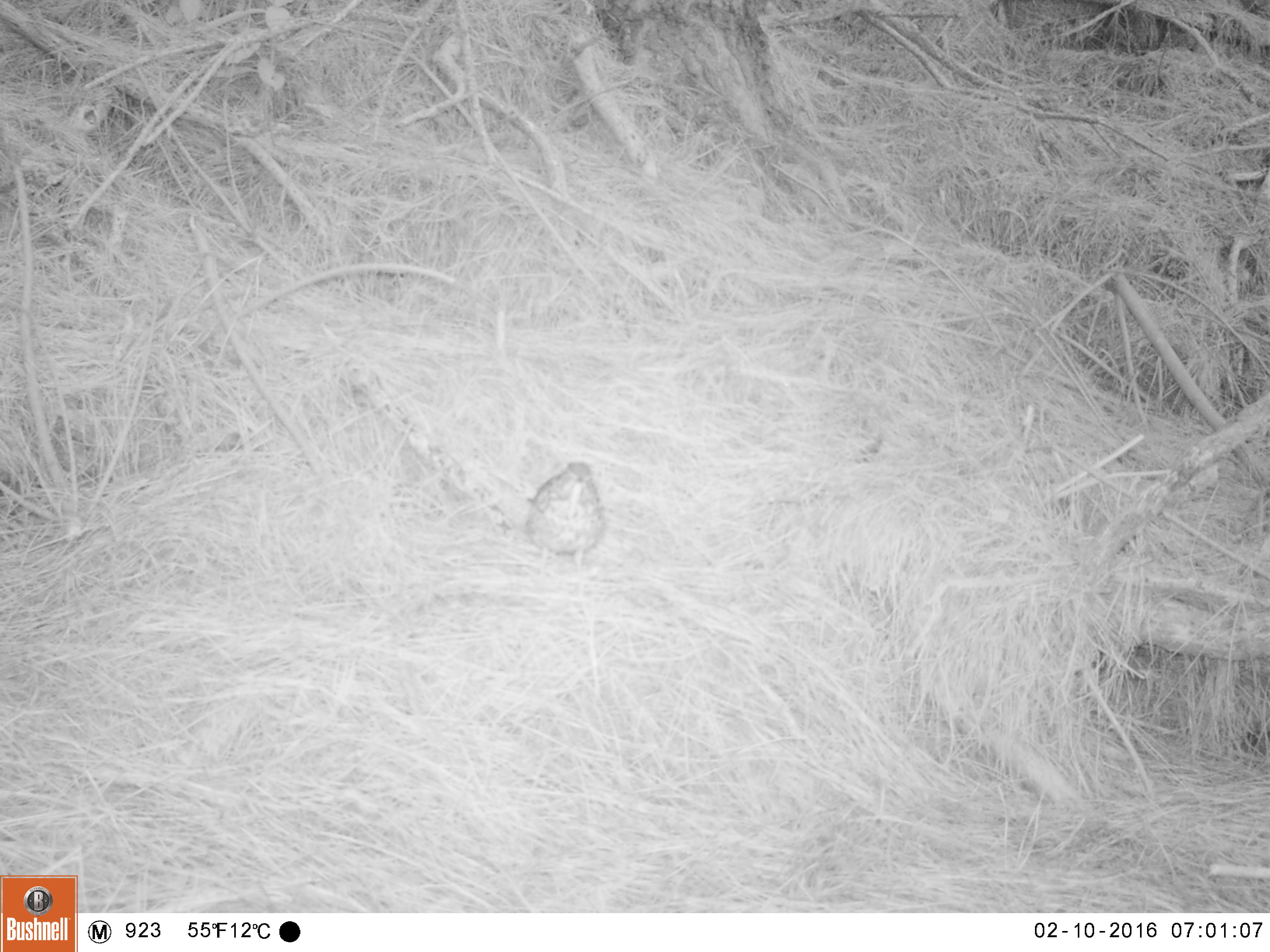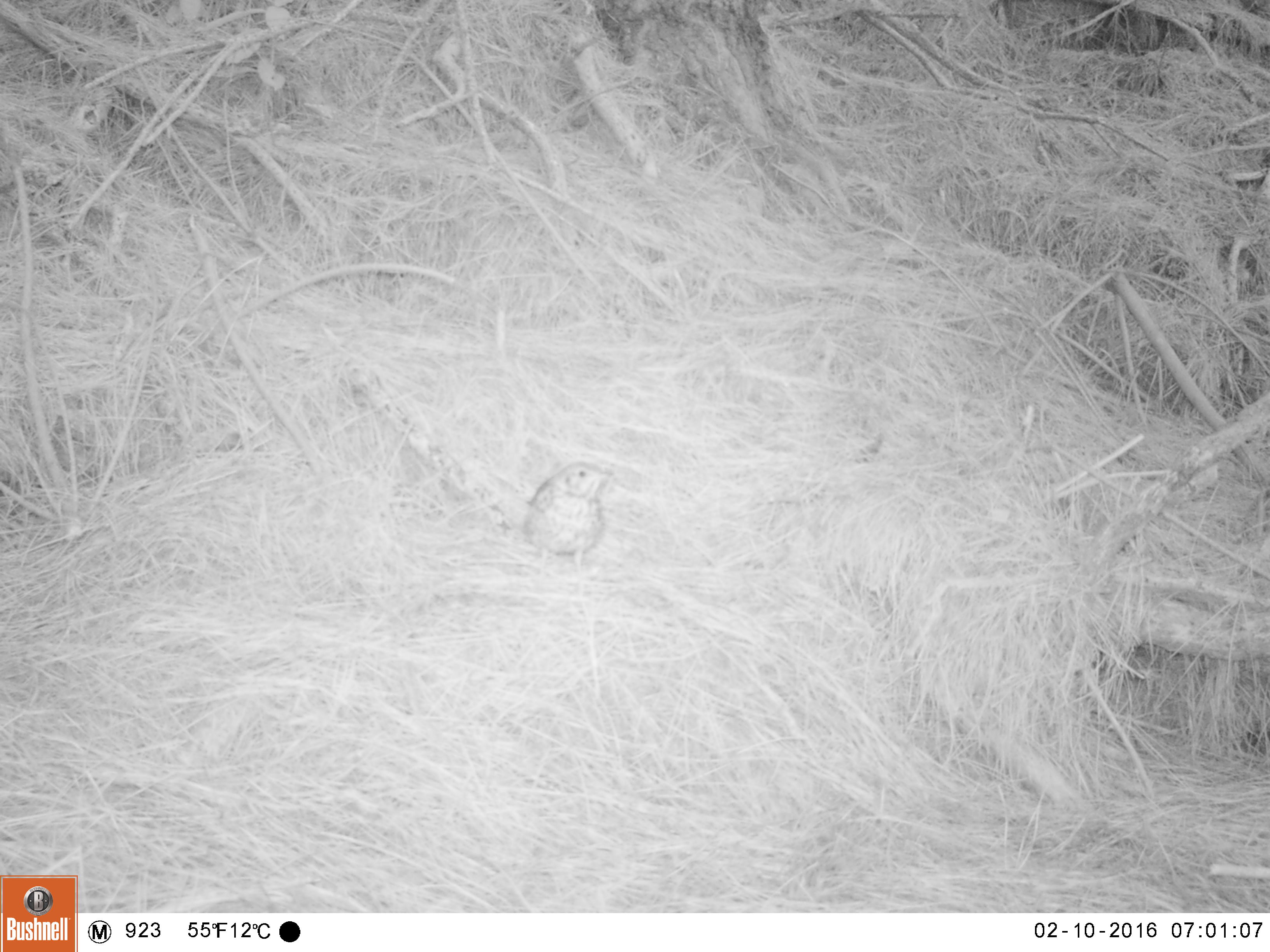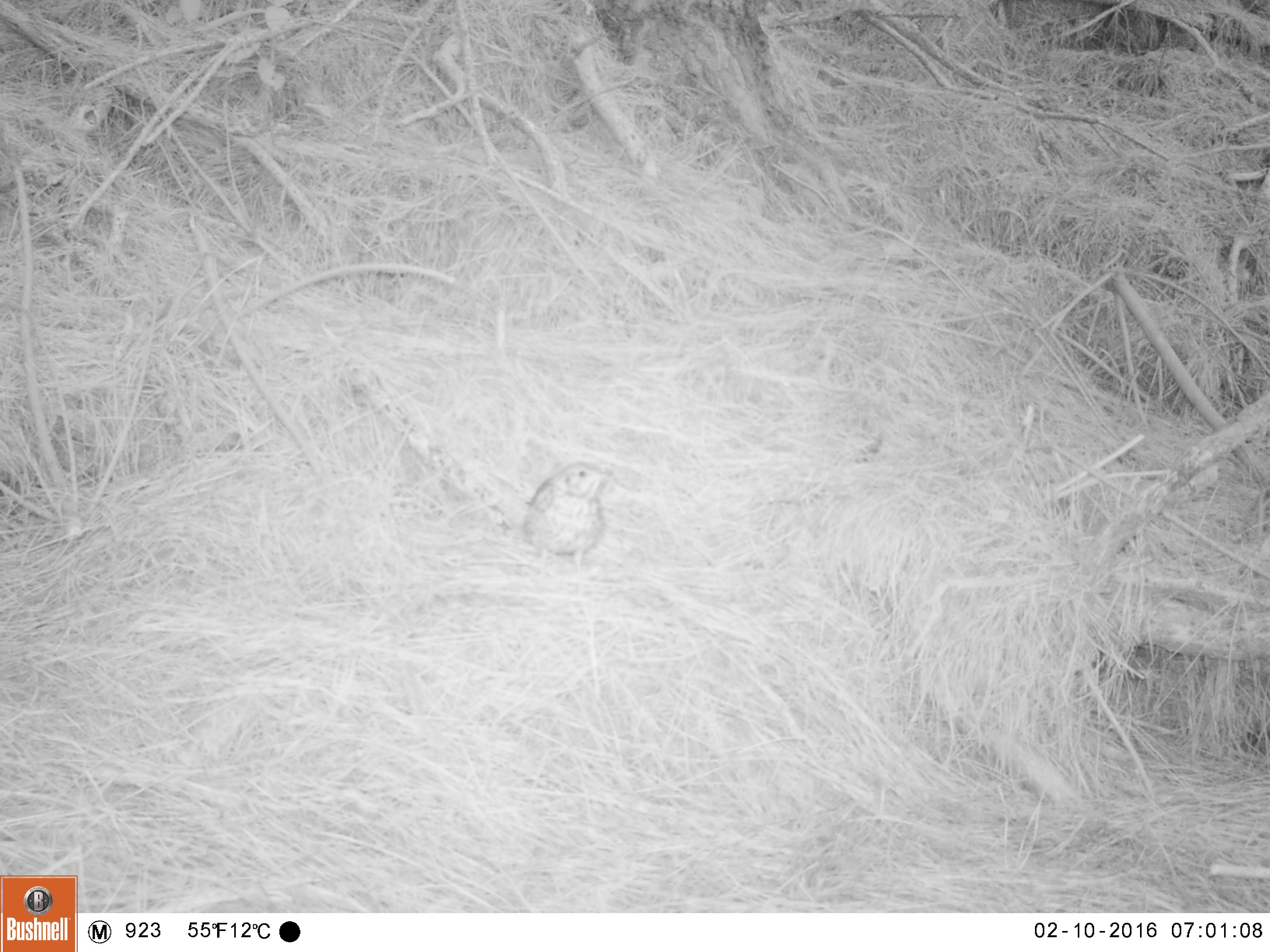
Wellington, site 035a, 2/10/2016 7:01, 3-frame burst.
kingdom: Animalia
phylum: Chordata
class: Aves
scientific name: Aves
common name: bird